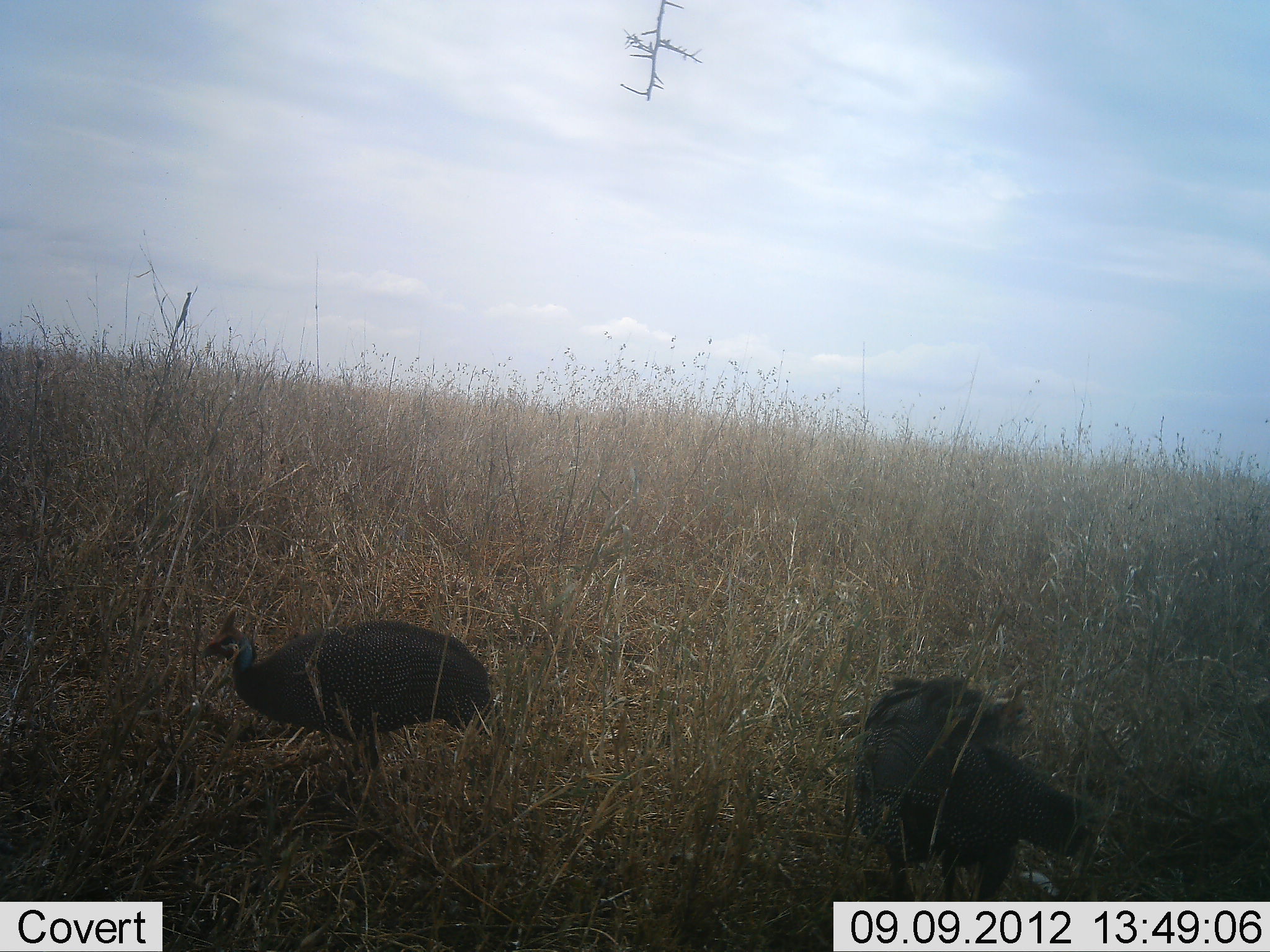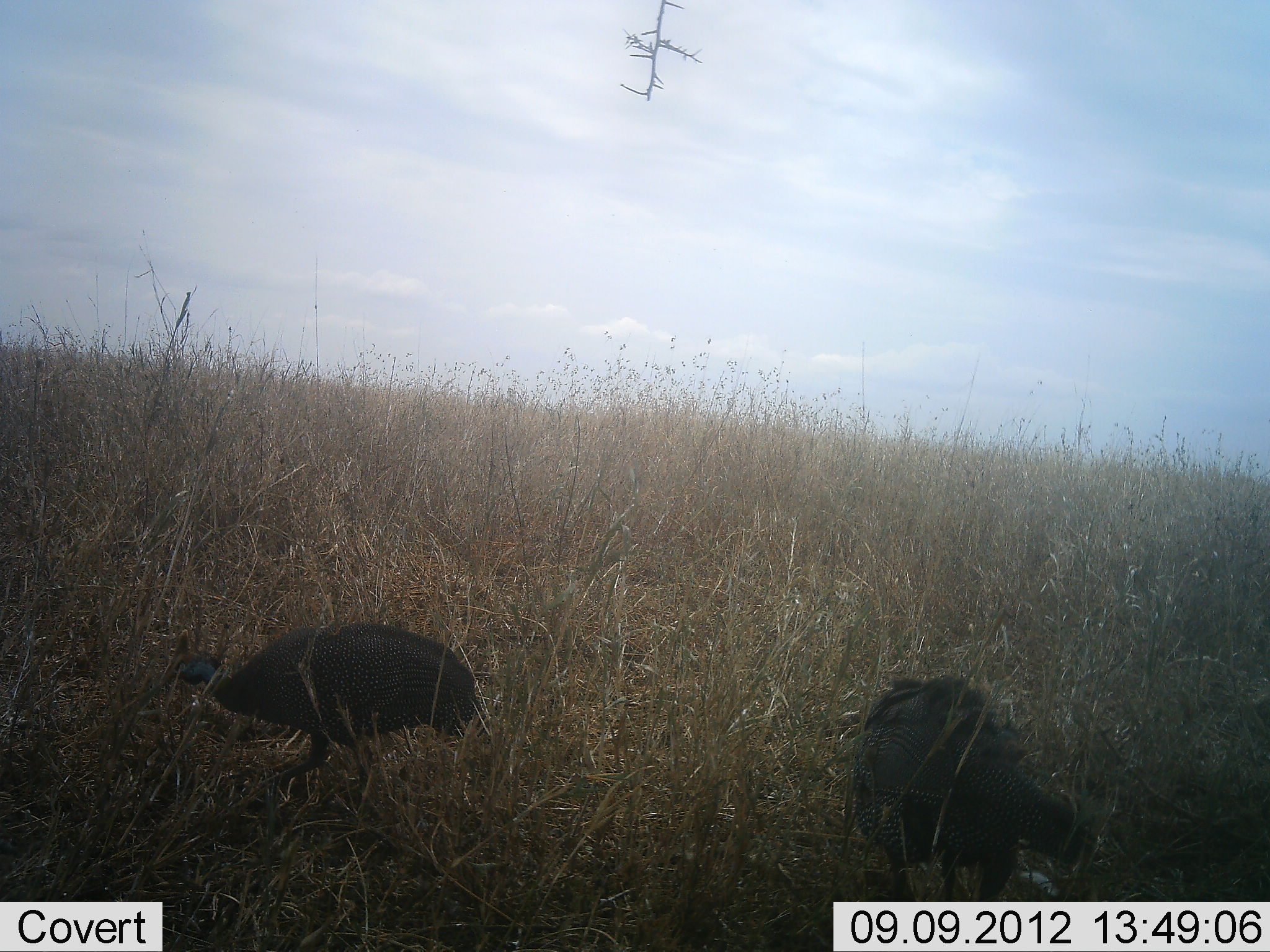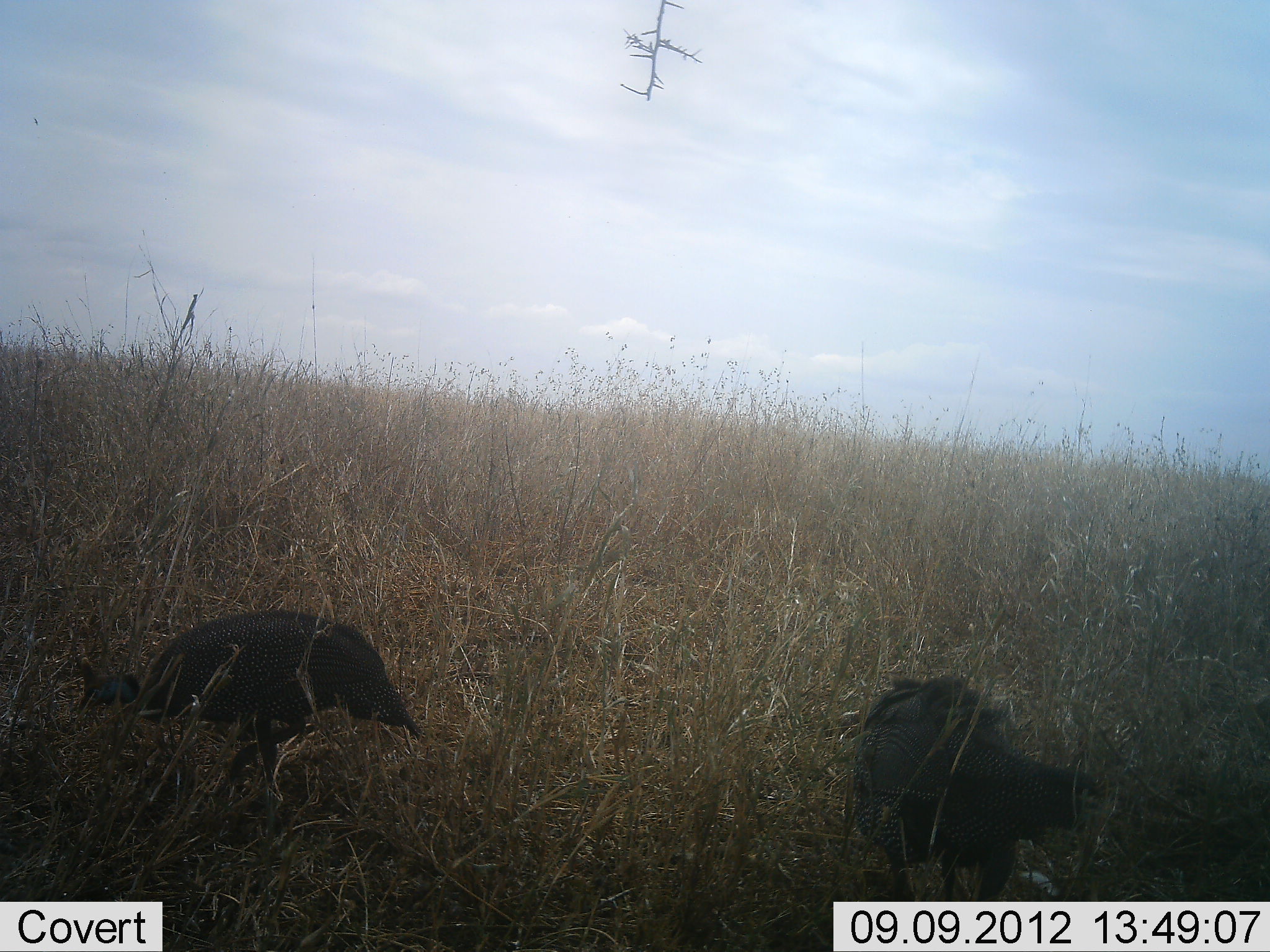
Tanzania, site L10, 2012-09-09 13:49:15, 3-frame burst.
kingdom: Animalia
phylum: Chordata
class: Aves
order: Galliformes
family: Numididae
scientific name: Numididae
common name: guinea fowl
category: guineafowl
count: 2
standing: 30%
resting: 10%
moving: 20%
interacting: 0%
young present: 0%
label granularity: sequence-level